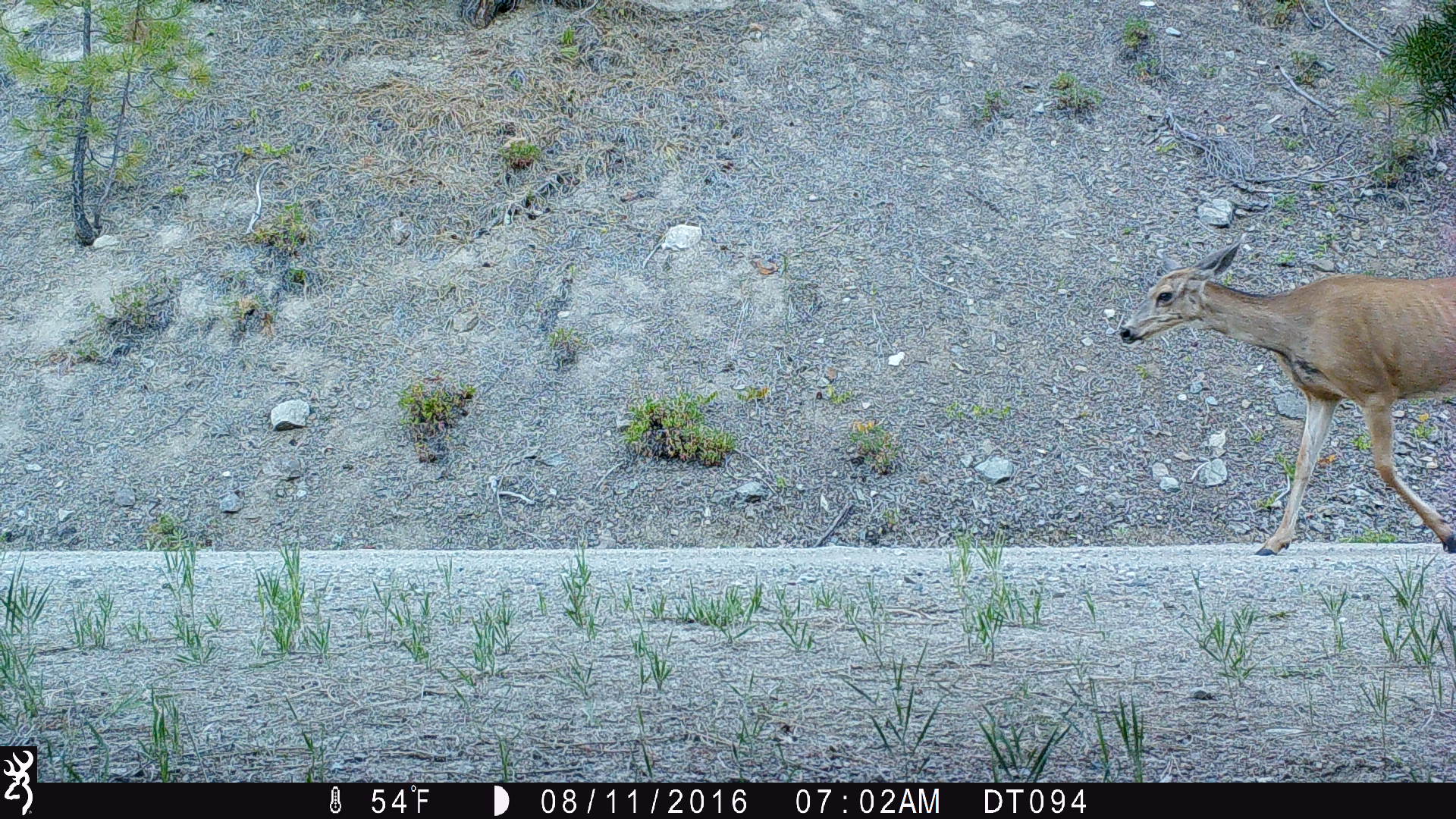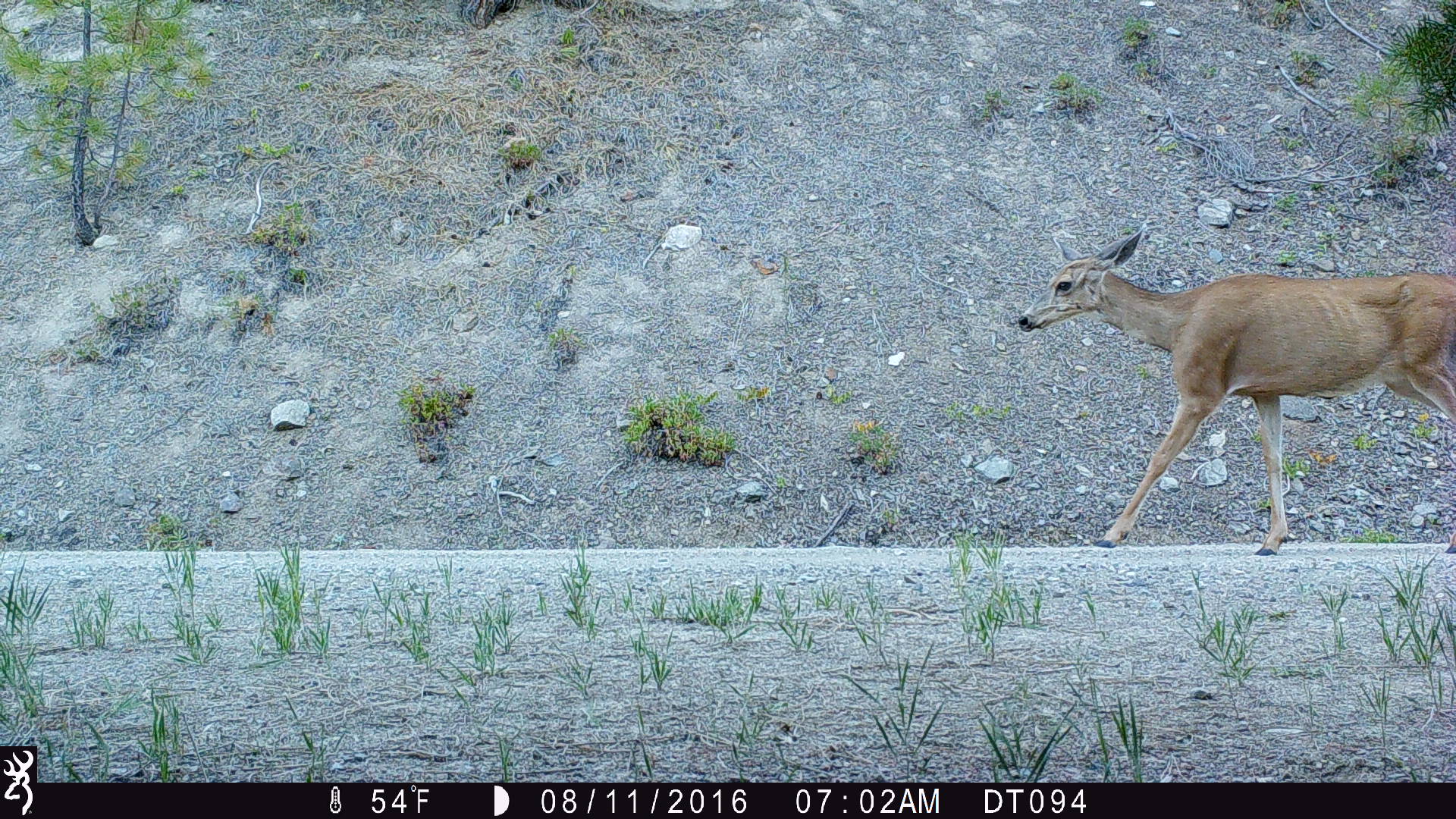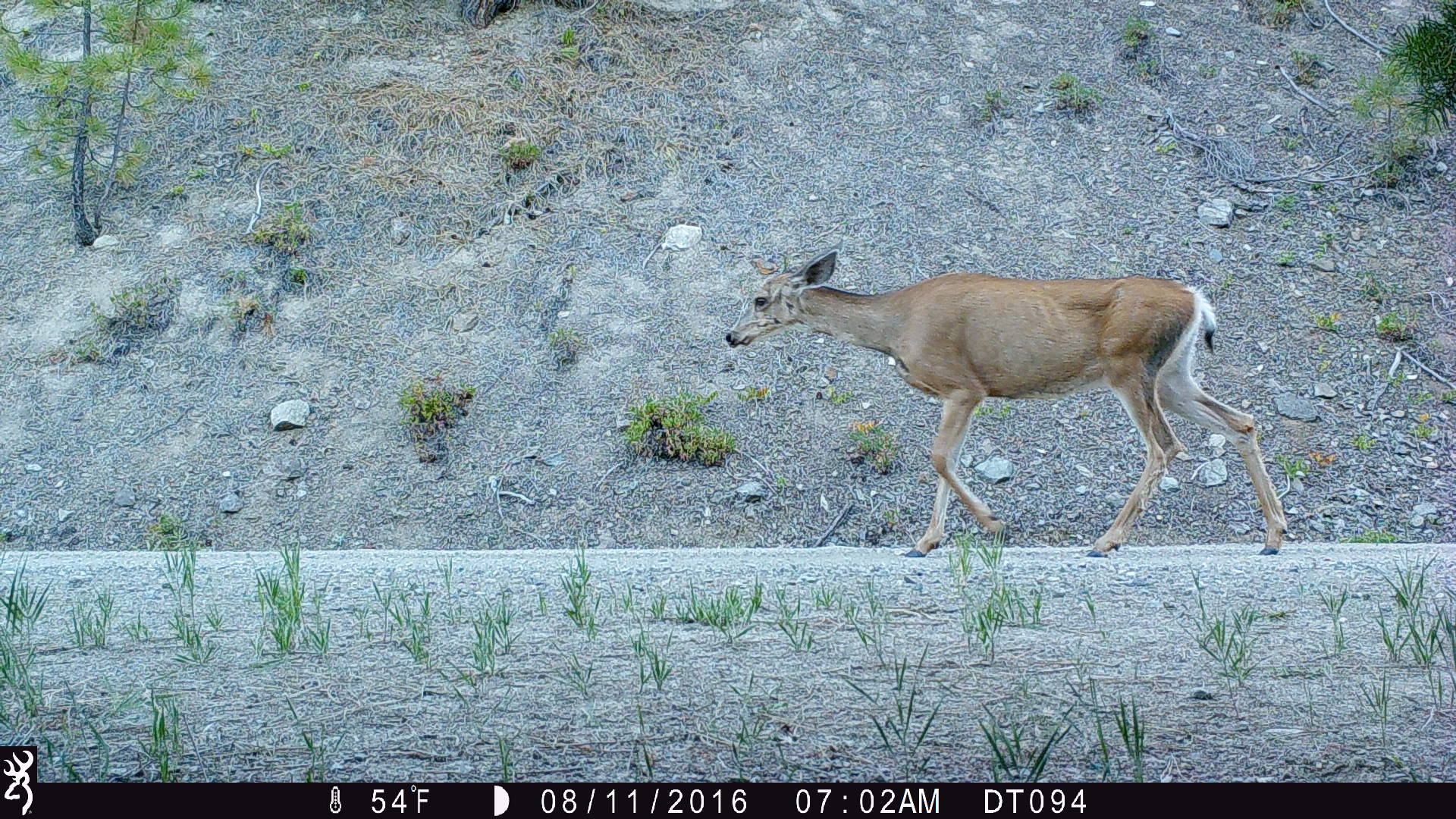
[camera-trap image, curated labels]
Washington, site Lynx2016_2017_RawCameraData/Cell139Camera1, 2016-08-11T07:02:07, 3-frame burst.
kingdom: Animalia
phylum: Chordata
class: Mammalia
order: Artiodactyla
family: Cervidae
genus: Odocoileus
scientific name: Odocoileus hemionus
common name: mule deer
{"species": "Odocoileus hemionus (mule deer)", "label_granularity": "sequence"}